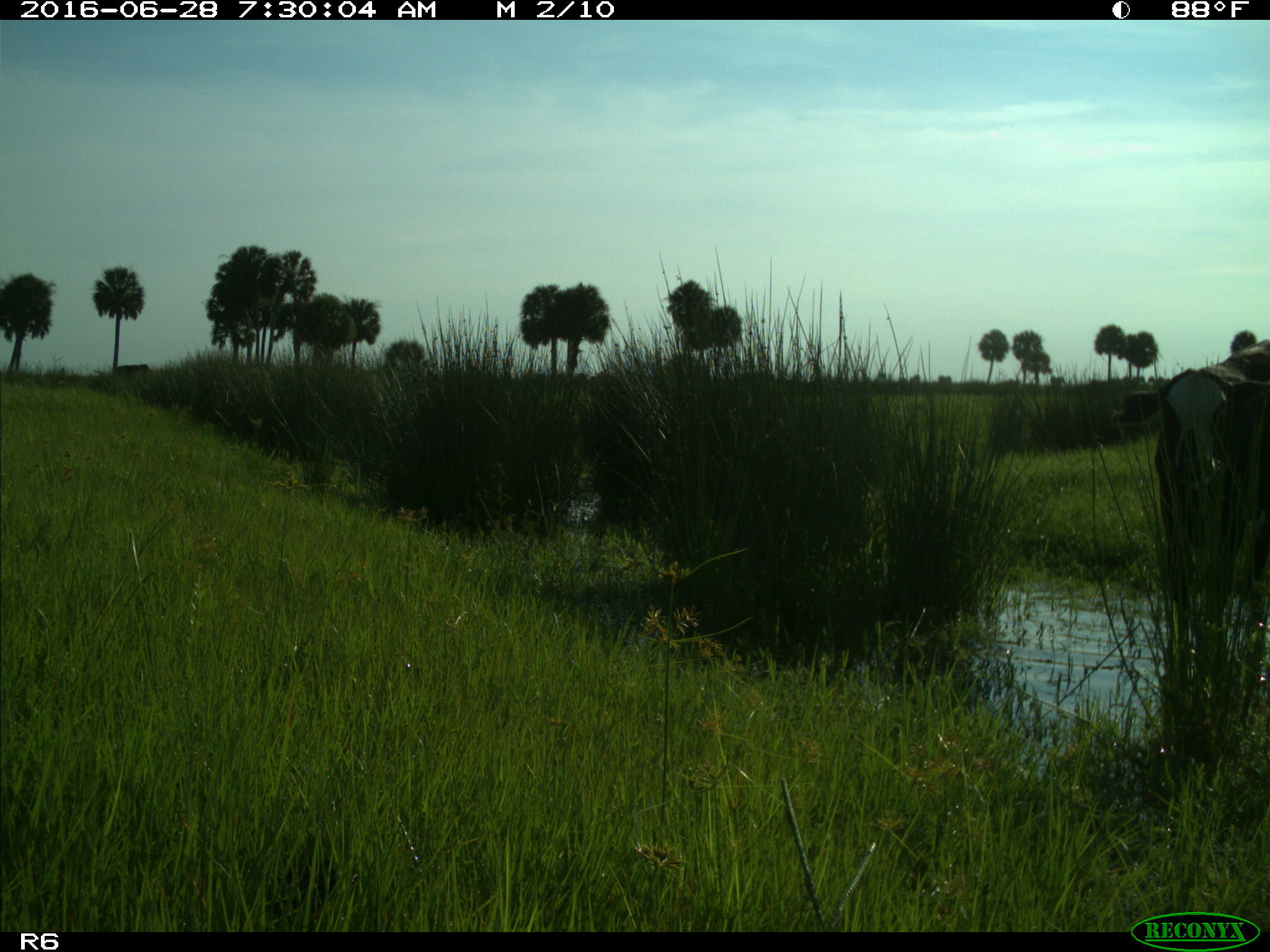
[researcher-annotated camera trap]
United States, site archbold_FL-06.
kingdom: Animalia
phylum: Chordata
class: Mammalia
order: Artiodactyla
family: Bovidae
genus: Bos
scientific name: Bos taurus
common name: domestic cow